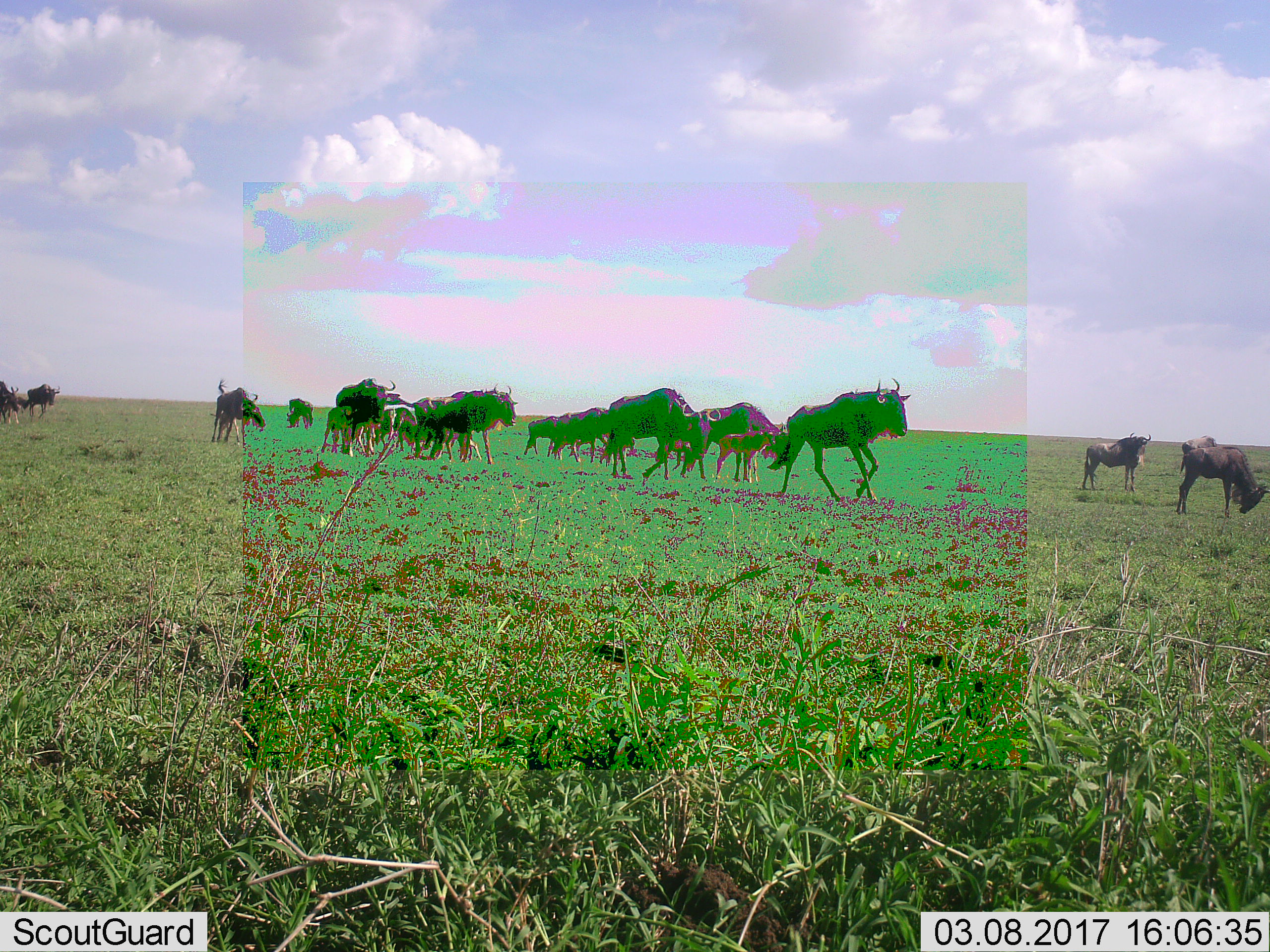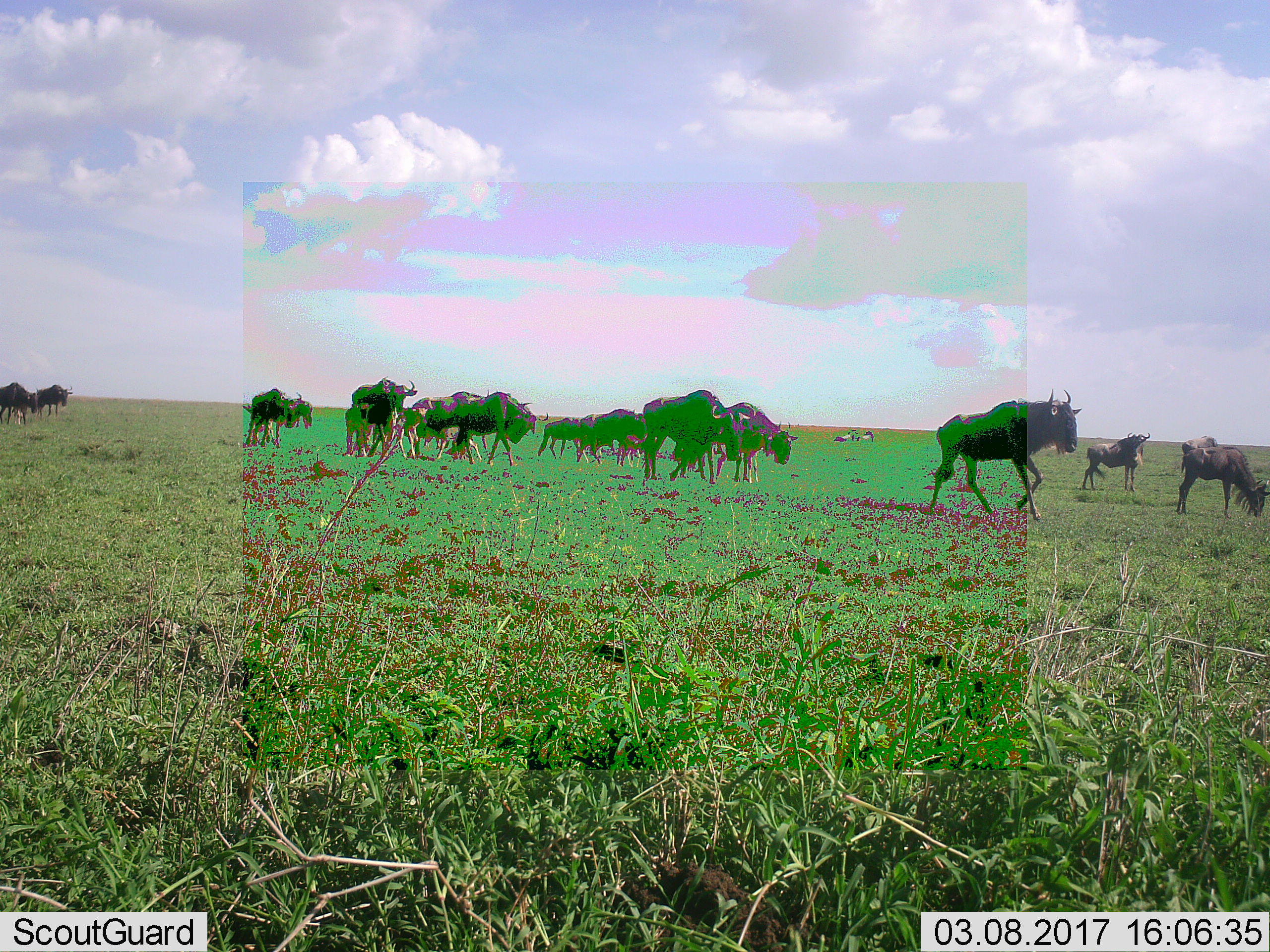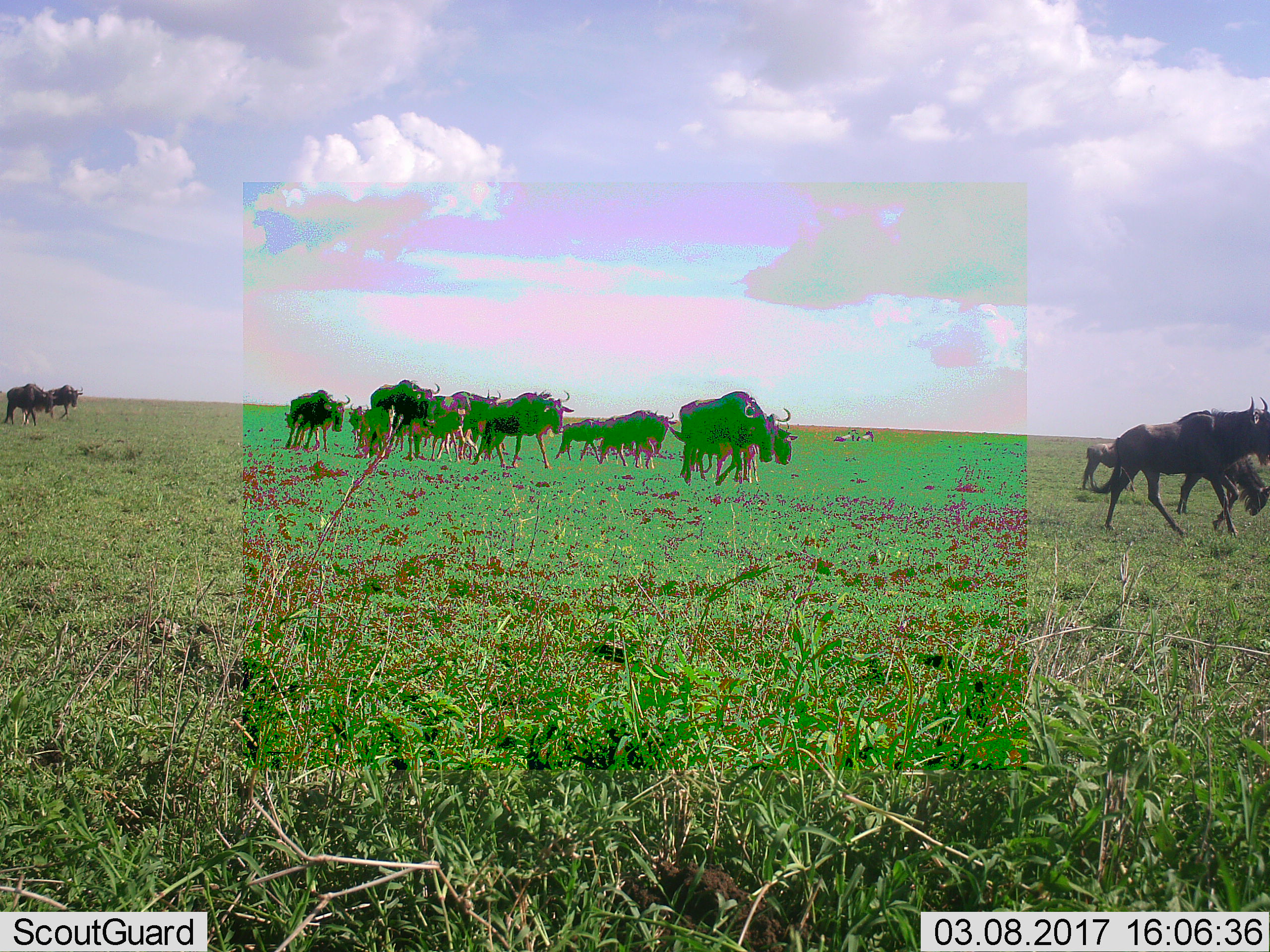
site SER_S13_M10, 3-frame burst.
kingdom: Animalia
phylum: Chordata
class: Mammalia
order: Artiodactyla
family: Bovidae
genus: Connochaetes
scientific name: Connochaetes taurinus taurinus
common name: blue wildebeest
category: wildebeestblue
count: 11-50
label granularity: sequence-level